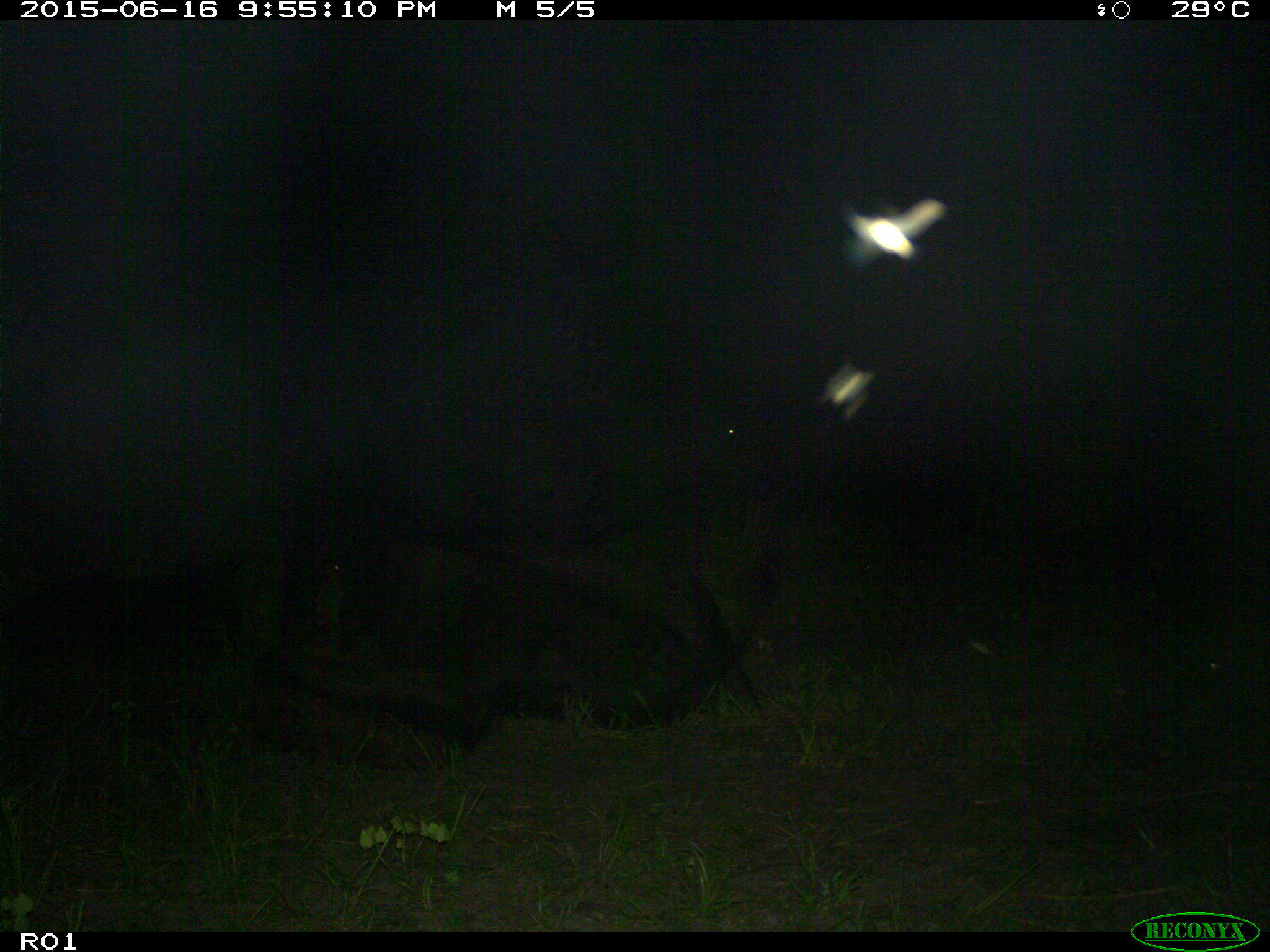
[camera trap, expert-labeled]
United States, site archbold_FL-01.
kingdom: Animalia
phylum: Chordata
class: Mammalia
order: Artiodactyla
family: Bovidae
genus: Bos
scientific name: Bos taurus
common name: domestic cow